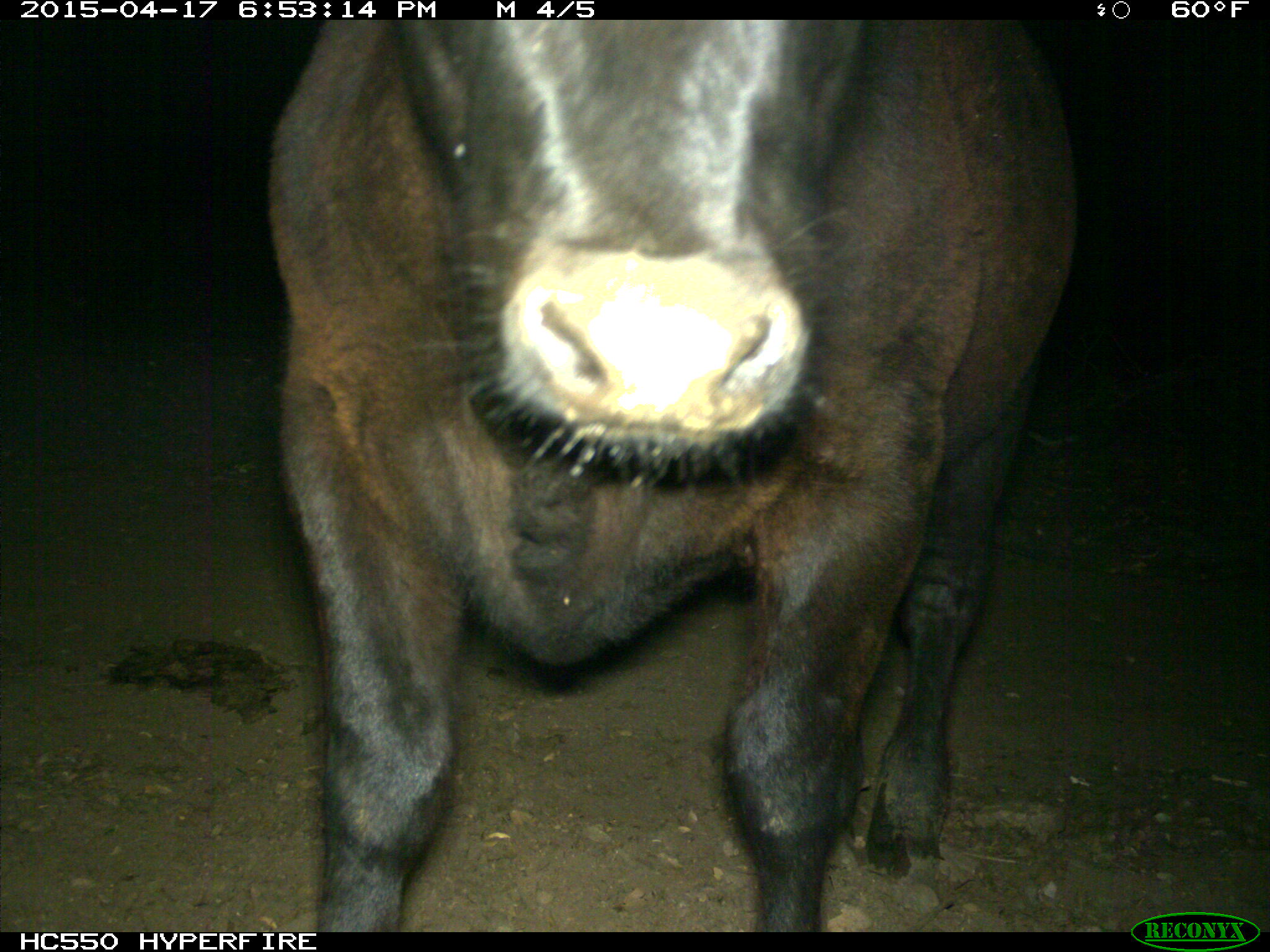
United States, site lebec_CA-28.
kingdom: Animalia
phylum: Chordata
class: Mammalia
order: Artiodactyla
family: Bovidae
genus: Bos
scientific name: Bos taurus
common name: domestic cow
Bos taurus (domestic cow).